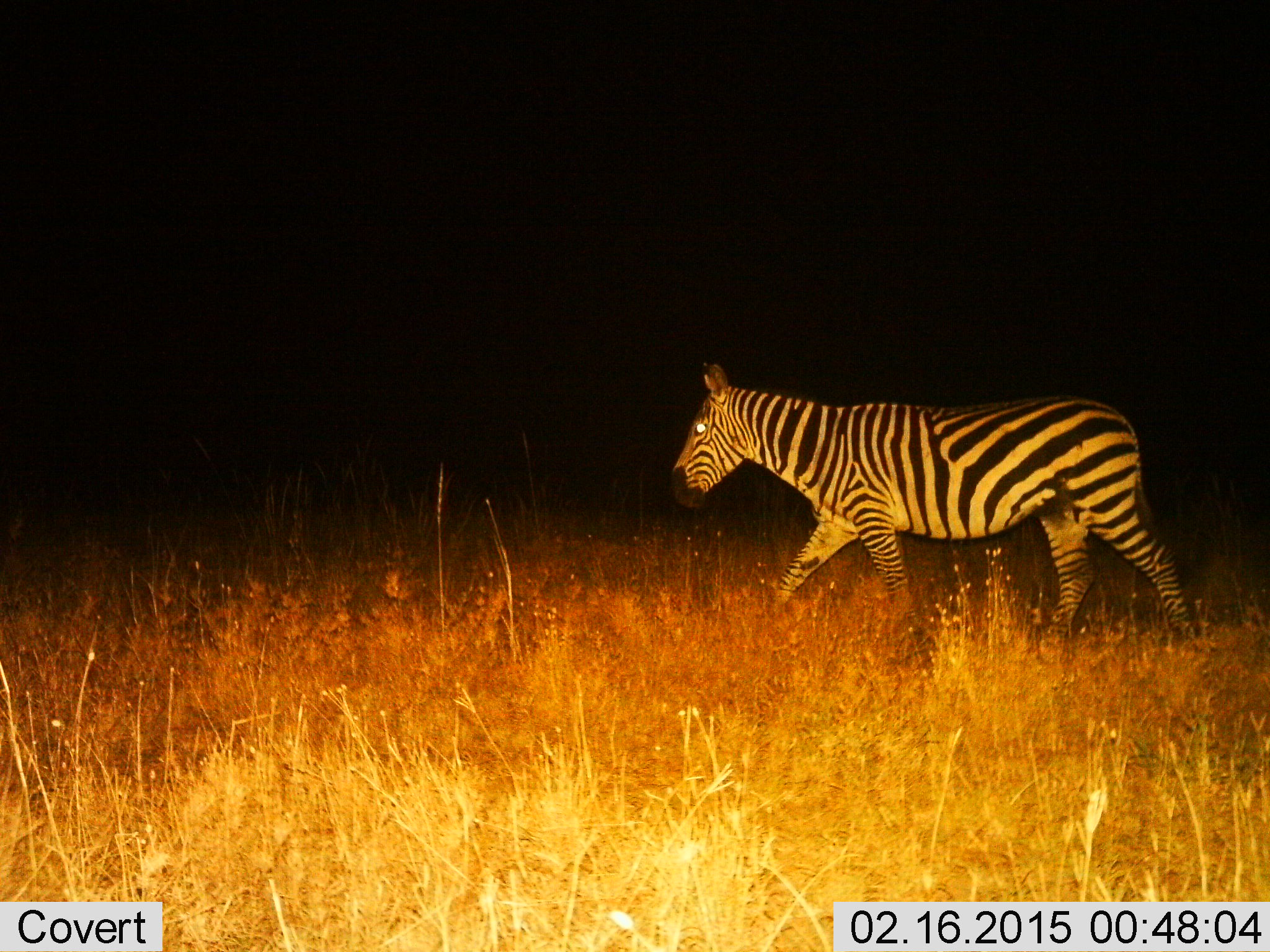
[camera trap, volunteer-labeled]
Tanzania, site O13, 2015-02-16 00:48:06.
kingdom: Animalia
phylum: Chordata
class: Mammalia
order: Perissodactyla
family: Equidae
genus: Equus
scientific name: Equus quagga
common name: plains zebra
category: zebra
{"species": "zebra (plains zebra) (Equus quagga)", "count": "1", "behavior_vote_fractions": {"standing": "10%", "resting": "0%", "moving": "90%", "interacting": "0%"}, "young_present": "0%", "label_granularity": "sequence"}